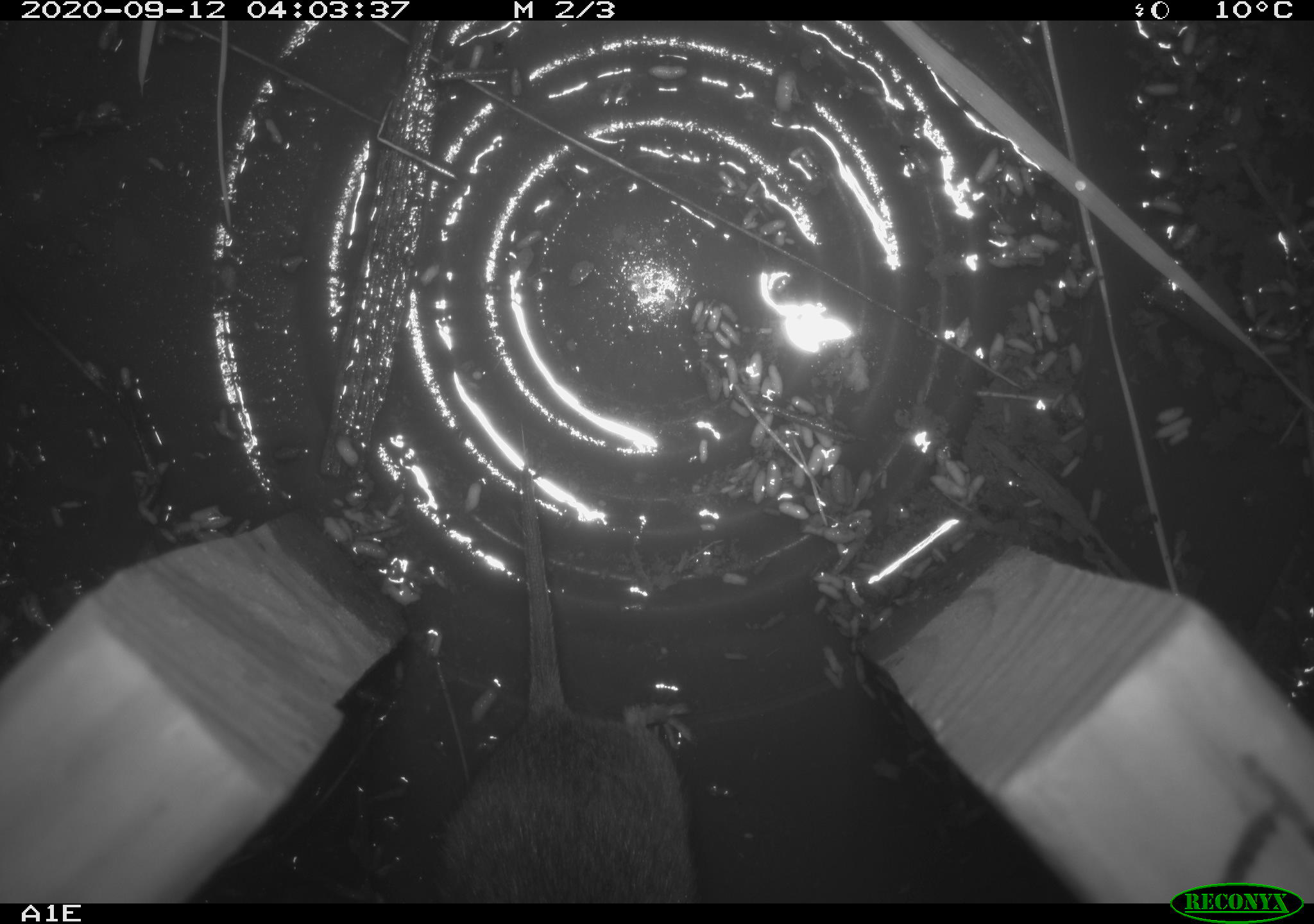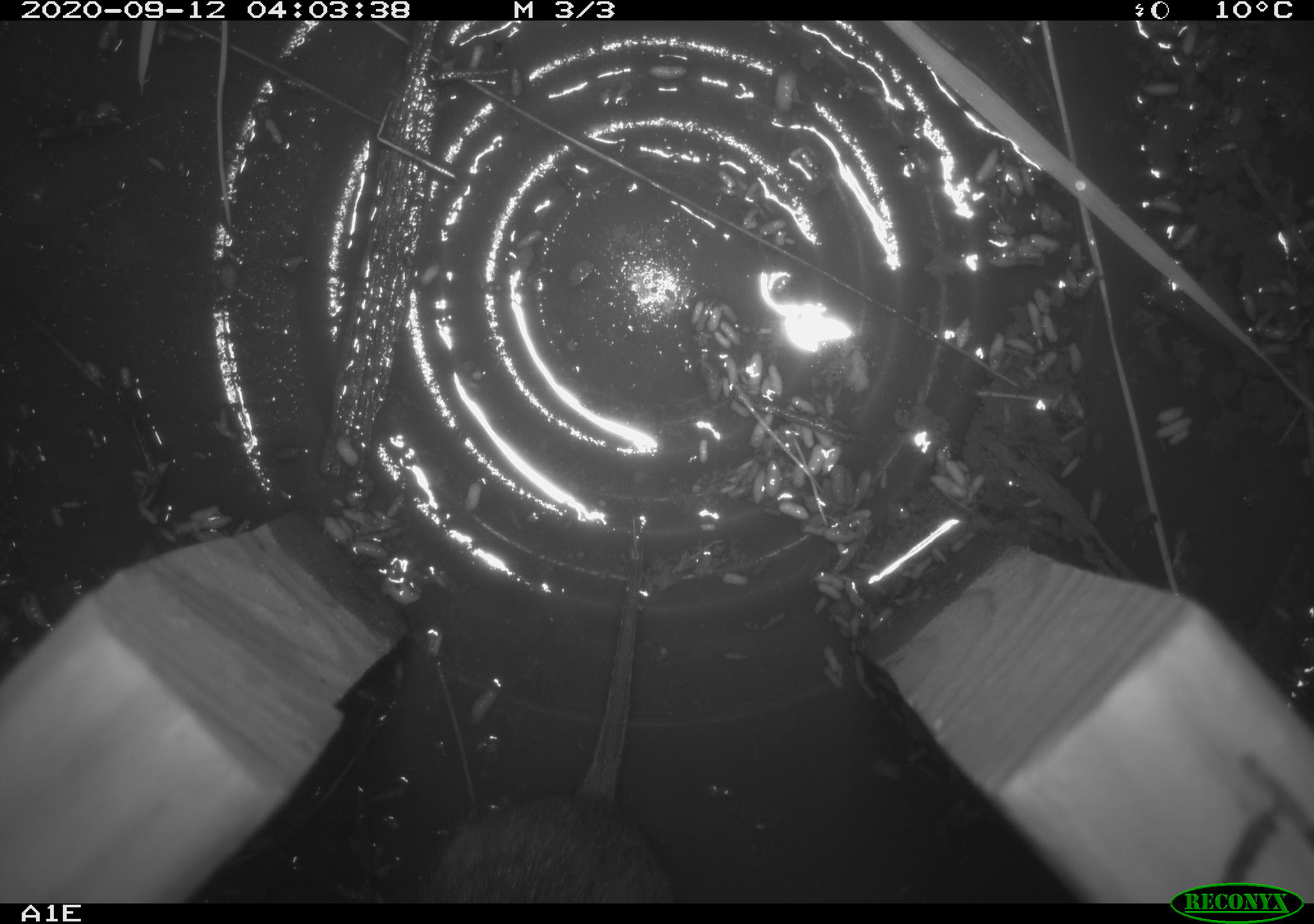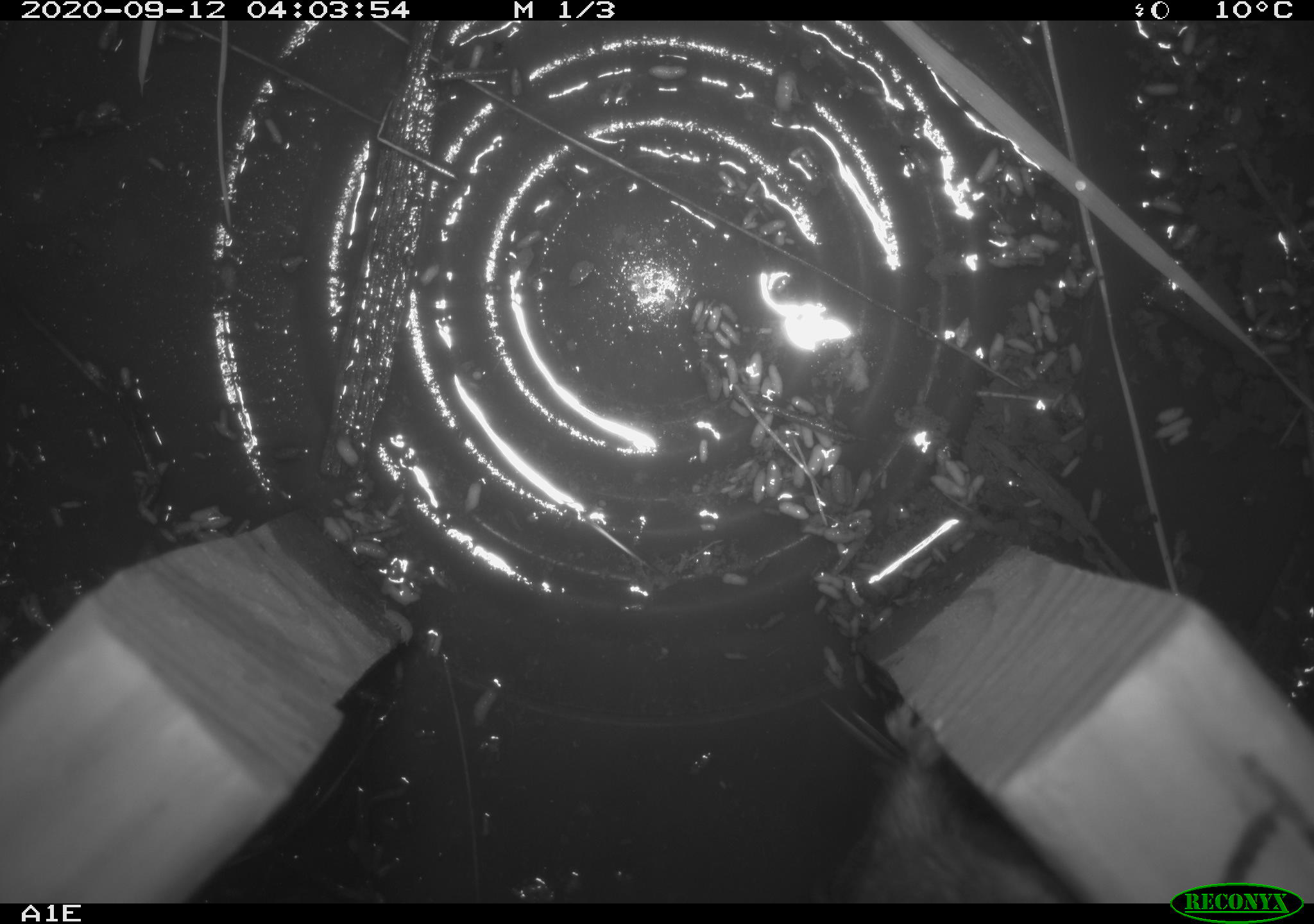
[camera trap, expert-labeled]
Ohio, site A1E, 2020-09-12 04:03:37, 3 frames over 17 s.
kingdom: Animalia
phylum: Chordata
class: Mammalia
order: Rodentia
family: Cricetidae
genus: Microtus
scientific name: Microtus pennsylvanicus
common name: meadow vole